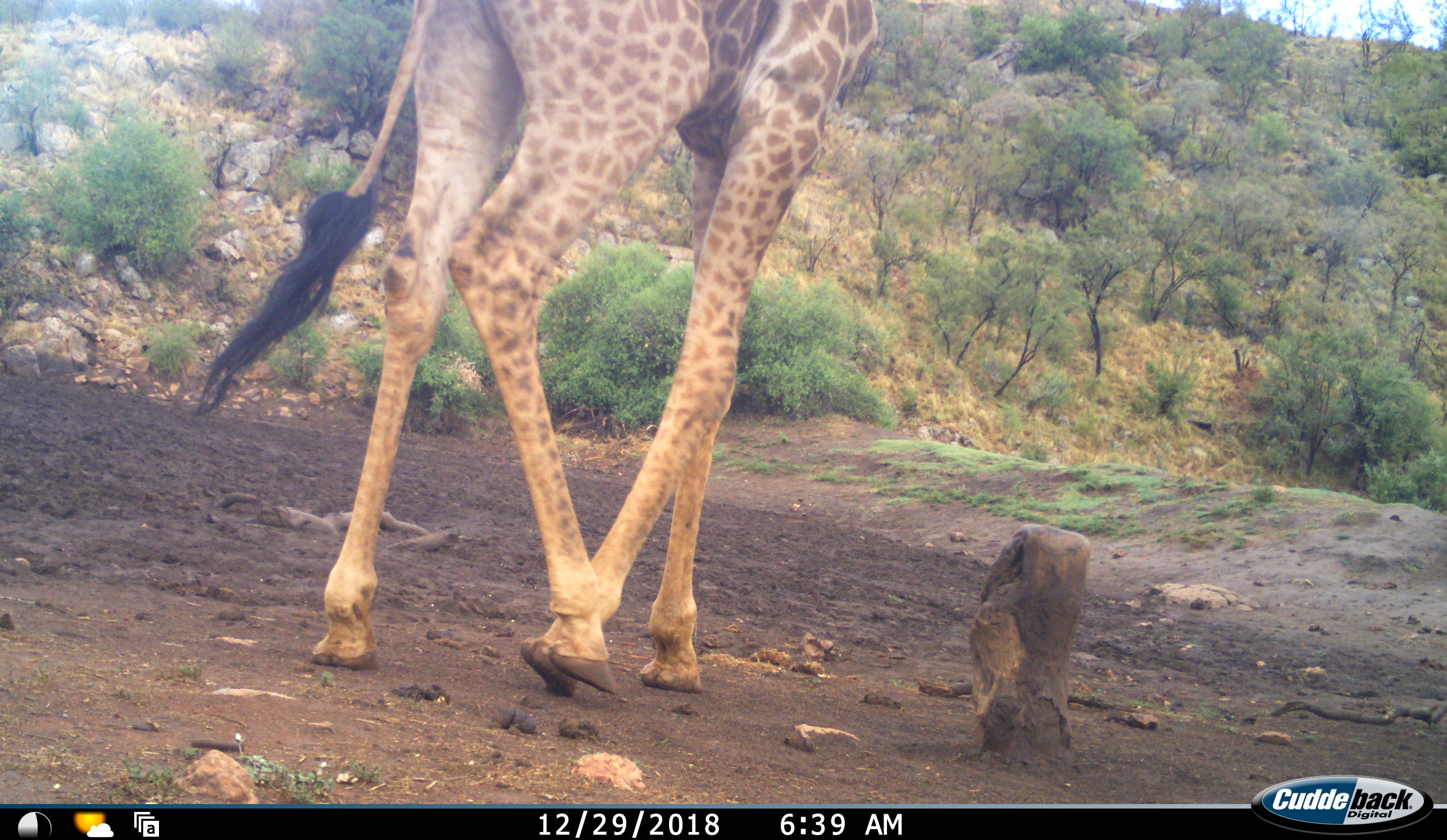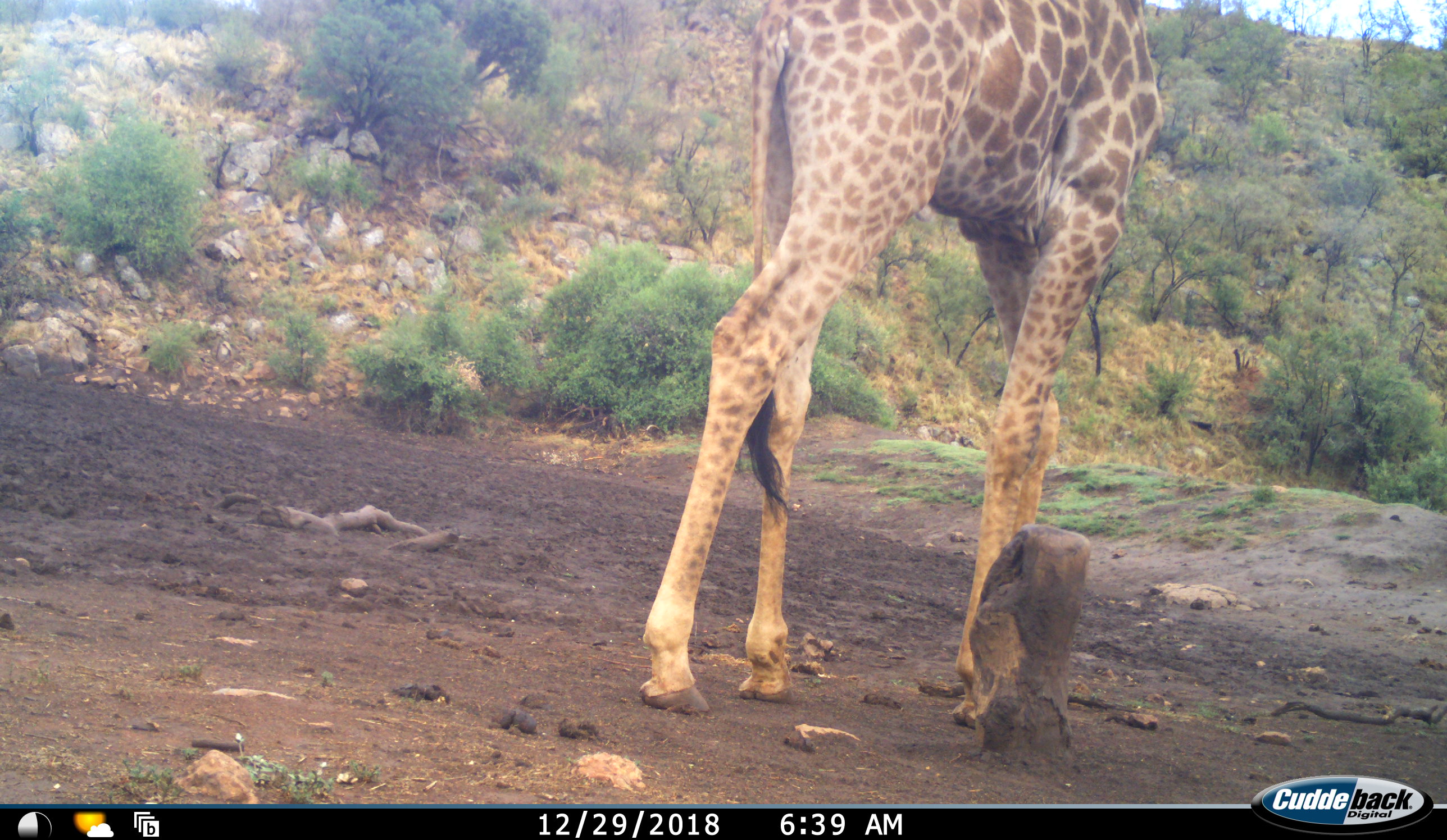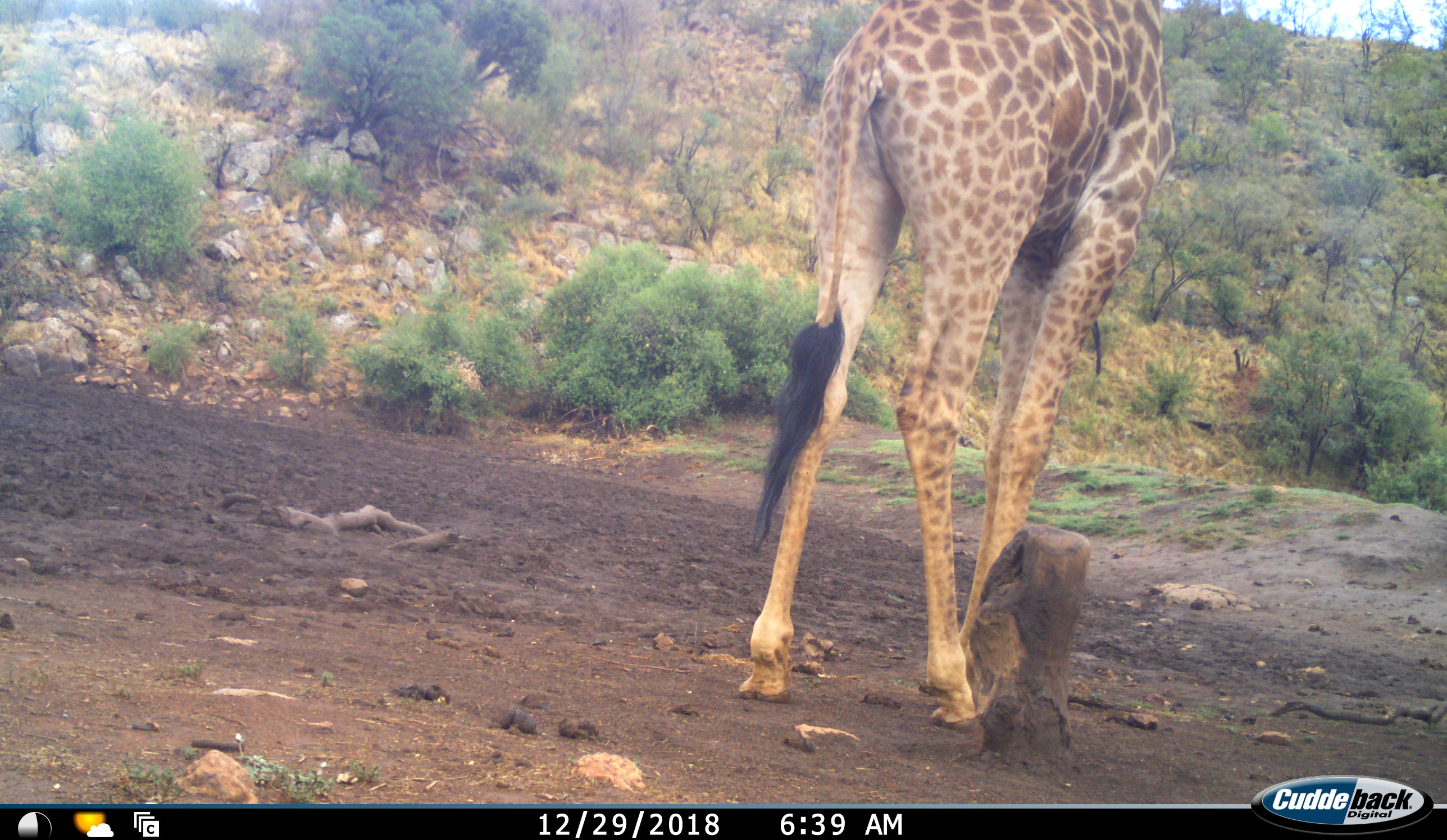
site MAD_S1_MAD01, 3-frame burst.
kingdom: Animalia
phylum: Chordata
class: Mammalia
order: Artiodactyla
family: Giraffidae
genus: Giraffa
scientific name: Giraffa camelopardalis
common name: giraffe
Giraffe (Giraffa camelopardalis), count 1. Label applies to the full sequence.